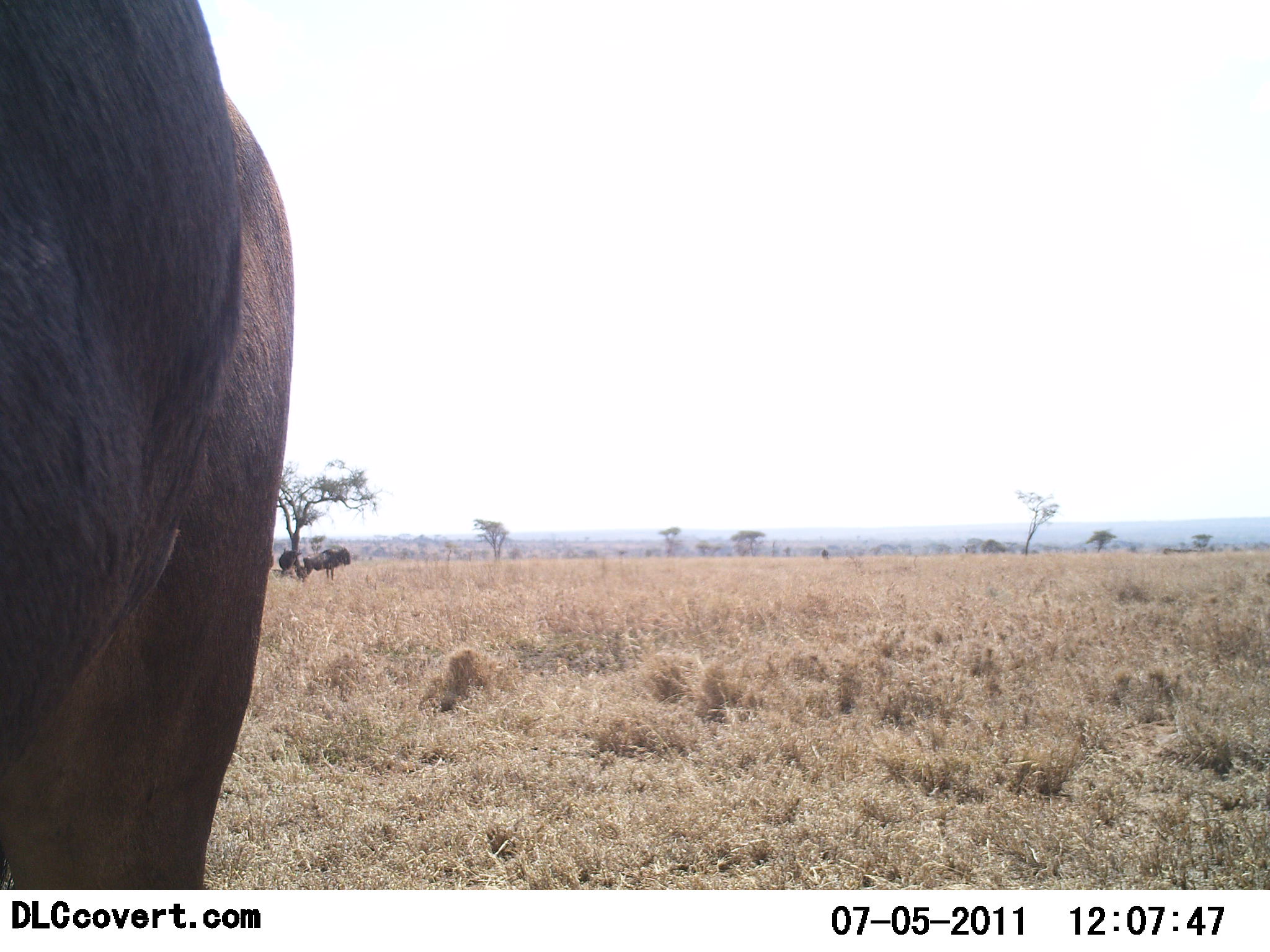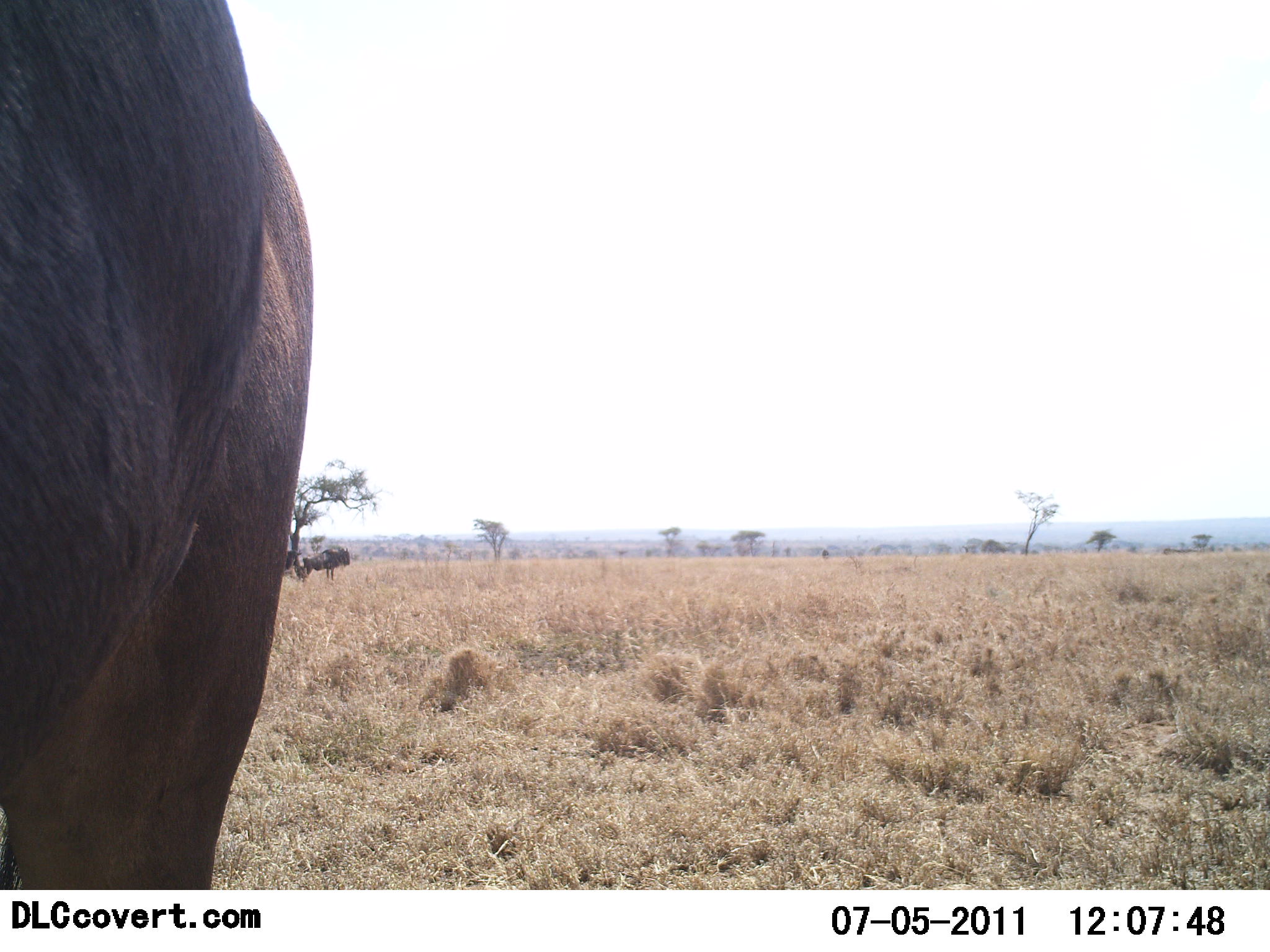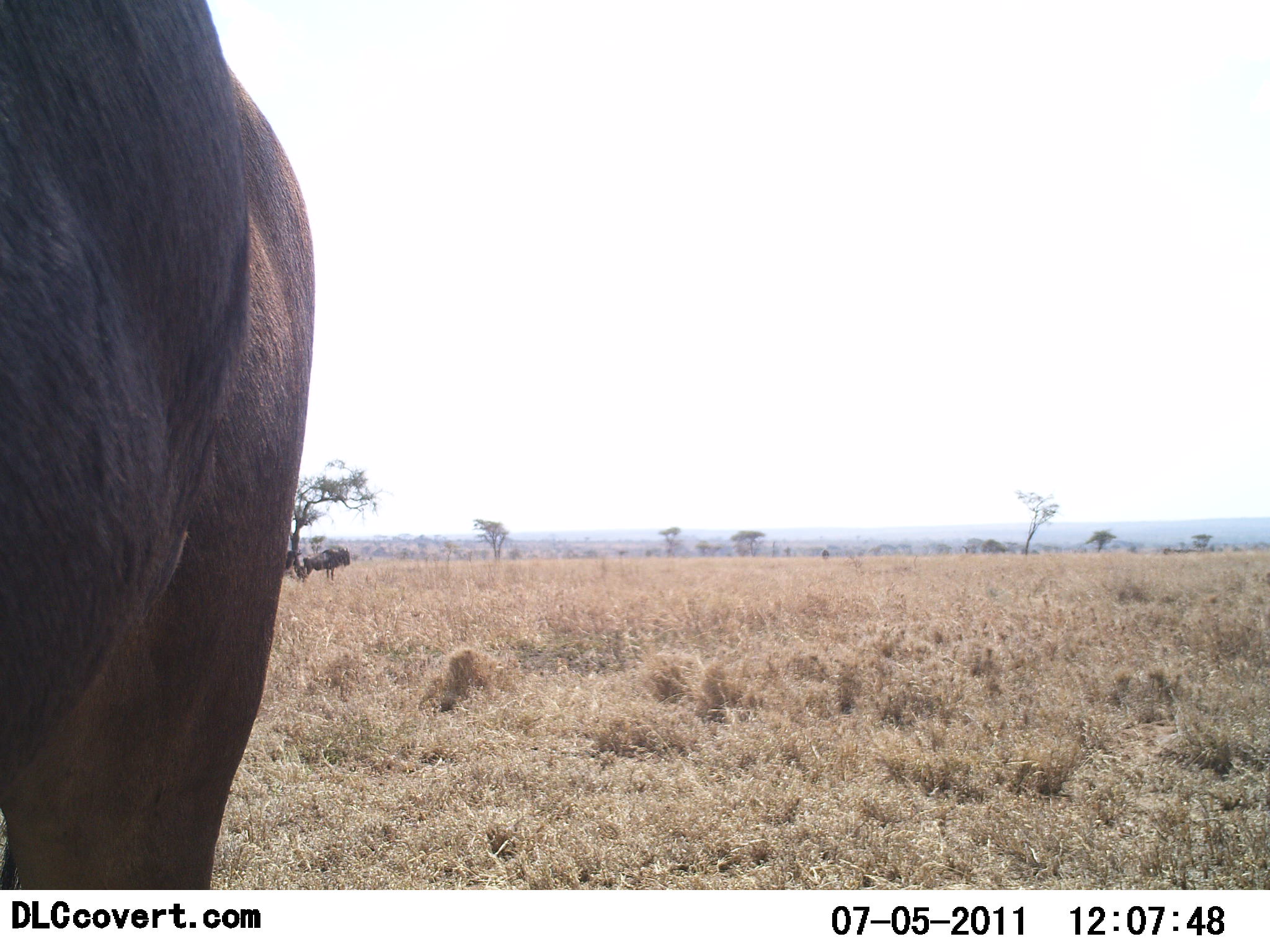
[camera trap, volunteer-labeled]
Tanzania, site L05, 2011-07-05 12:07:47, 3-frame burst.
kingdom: Animalia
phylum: Chordata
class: Mammalia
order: Artiodactyla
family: Bovidae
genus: Connochaetes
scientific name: Connochaetes taurinus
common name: blue wildebeest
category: wildebeest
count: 2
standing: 100%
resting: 0%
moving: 0%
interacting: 0%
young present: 0%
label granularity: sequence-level